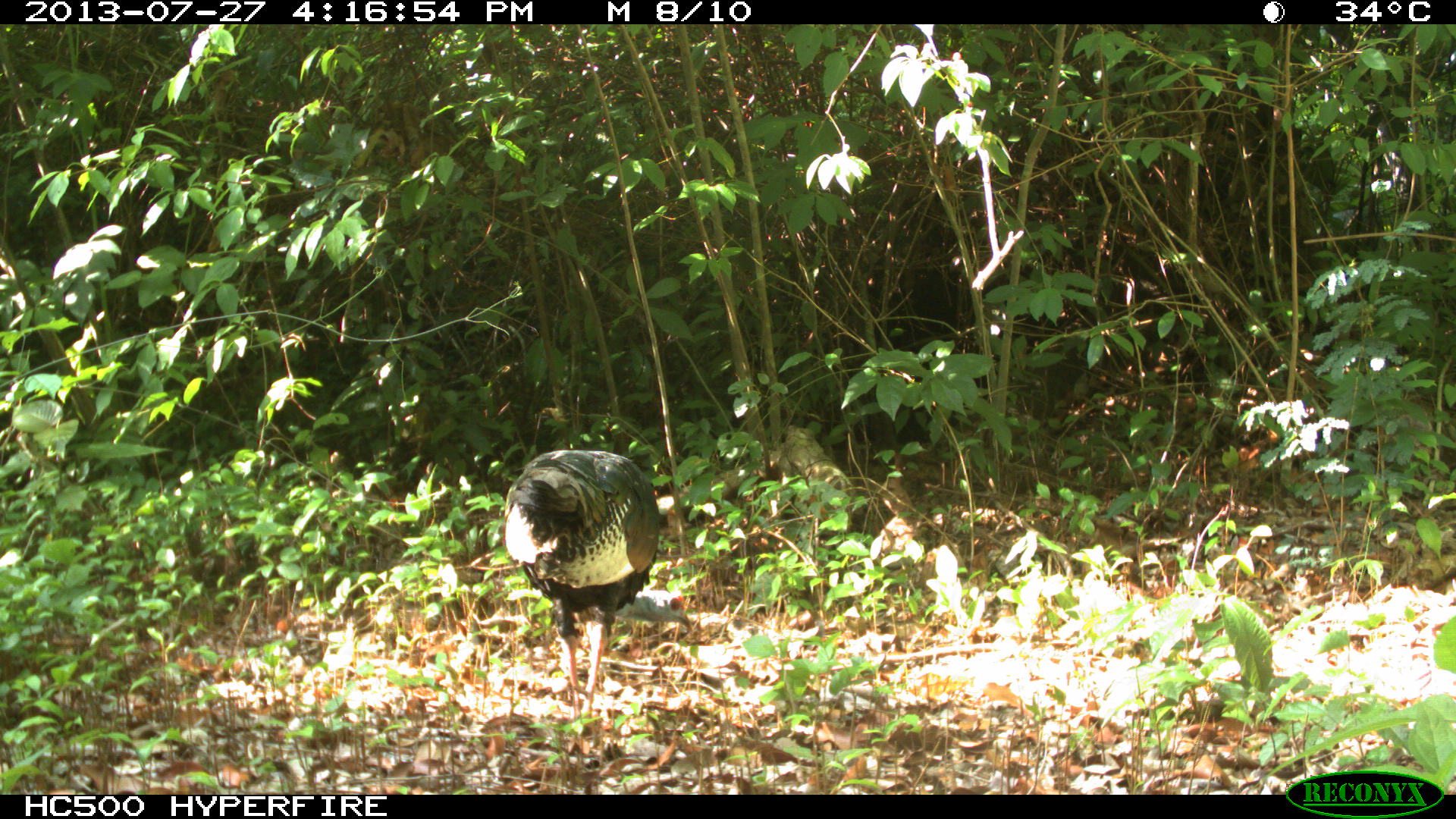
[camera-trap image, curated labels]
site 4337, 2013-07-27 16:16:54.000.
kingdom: Animalia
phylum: Chordata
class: Aves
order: Galliformes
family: Phasianidae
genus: Meleagris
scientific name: Meleagris ocellata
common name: ocellated turkey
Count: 1.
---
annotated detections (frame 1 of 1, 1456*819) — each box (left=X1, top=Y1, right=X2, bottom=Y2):
meleagris ocellata: (left=502, top=448, right=690, bottom=720)